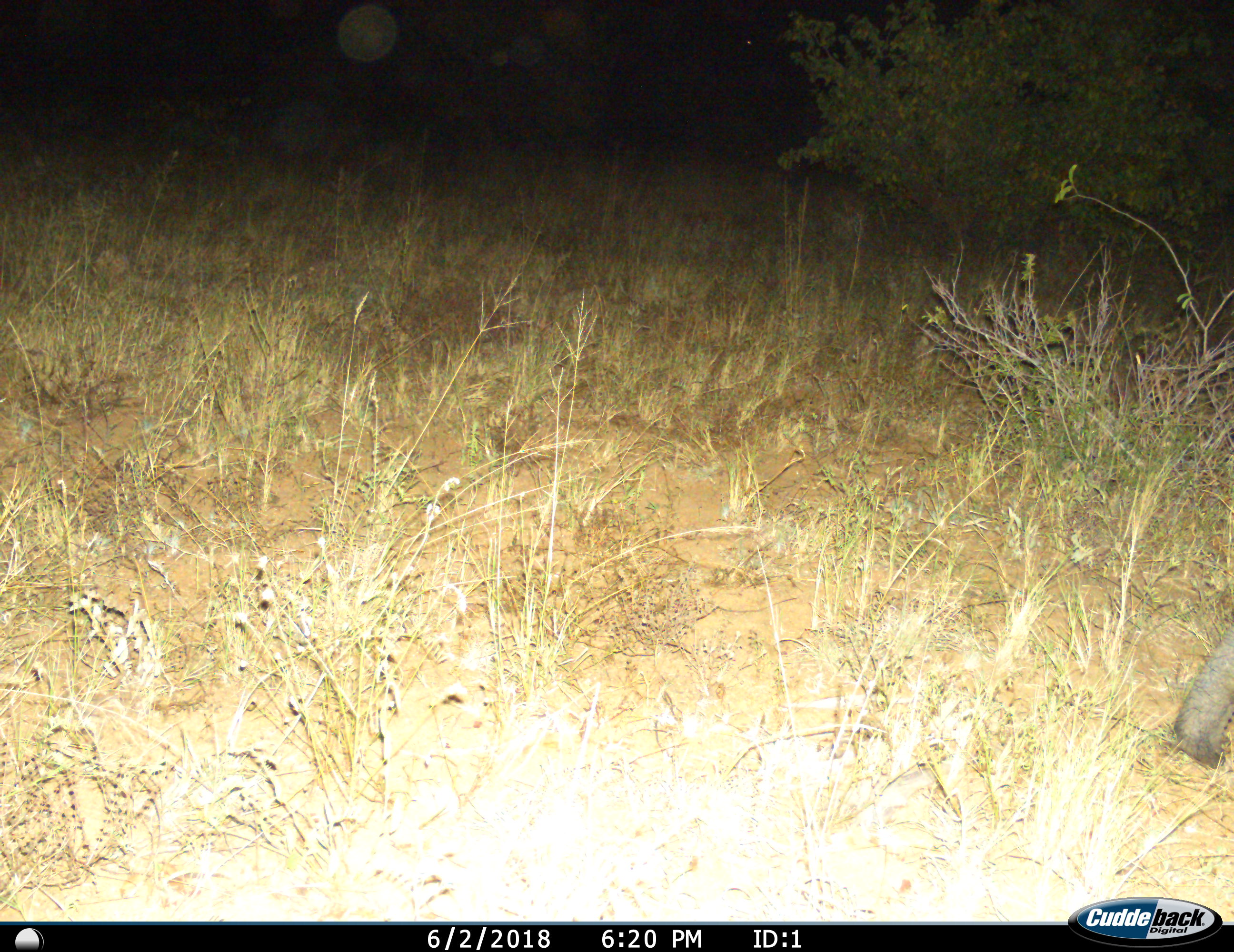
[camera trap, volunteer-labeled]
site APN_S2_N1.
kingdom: Animalia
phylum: Chordata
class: Mammalia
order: Proboscidea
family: Elephantidae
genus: Loxodonta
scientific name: Loxodonta africana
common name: african bush elephant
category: elephant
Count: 1.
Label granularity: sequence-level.